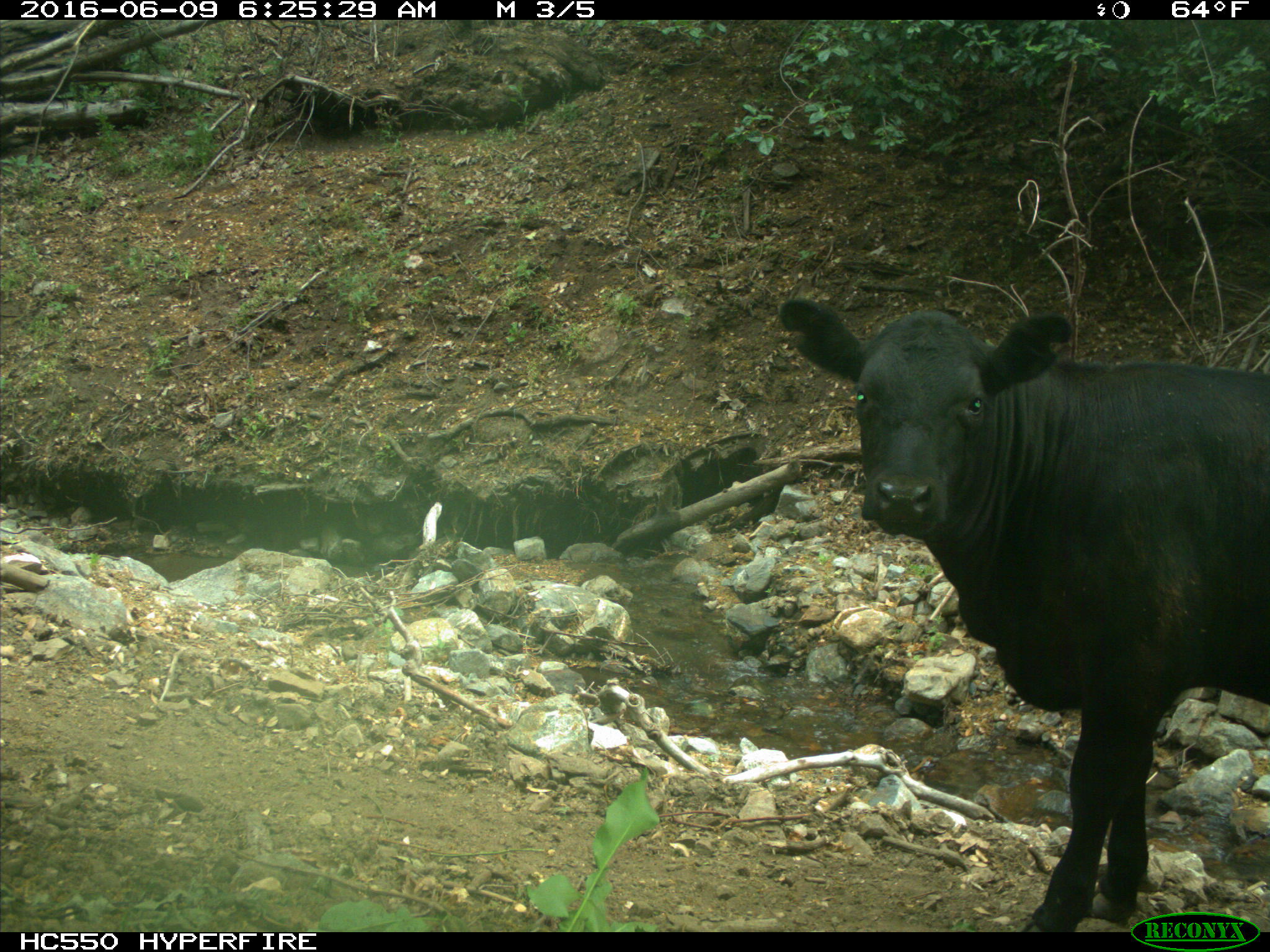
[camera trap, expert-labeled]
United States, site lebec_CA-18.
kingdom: Animalia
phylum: Chordata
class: Mammalia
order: Artiodactyla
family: Bovidae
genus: Bos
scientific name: Bos taurus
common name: domestic cow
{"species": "Bos taurus (domestic cow)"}